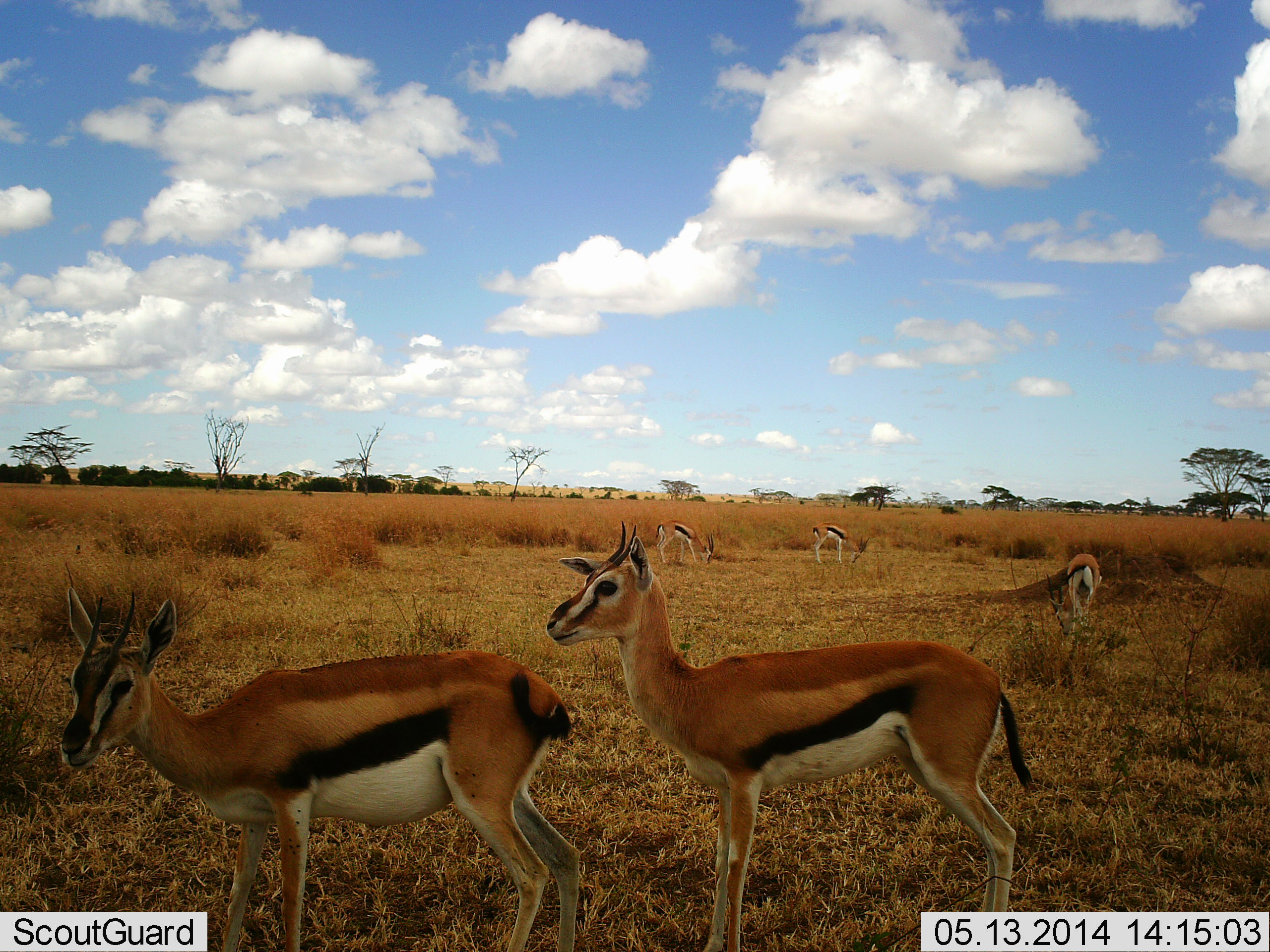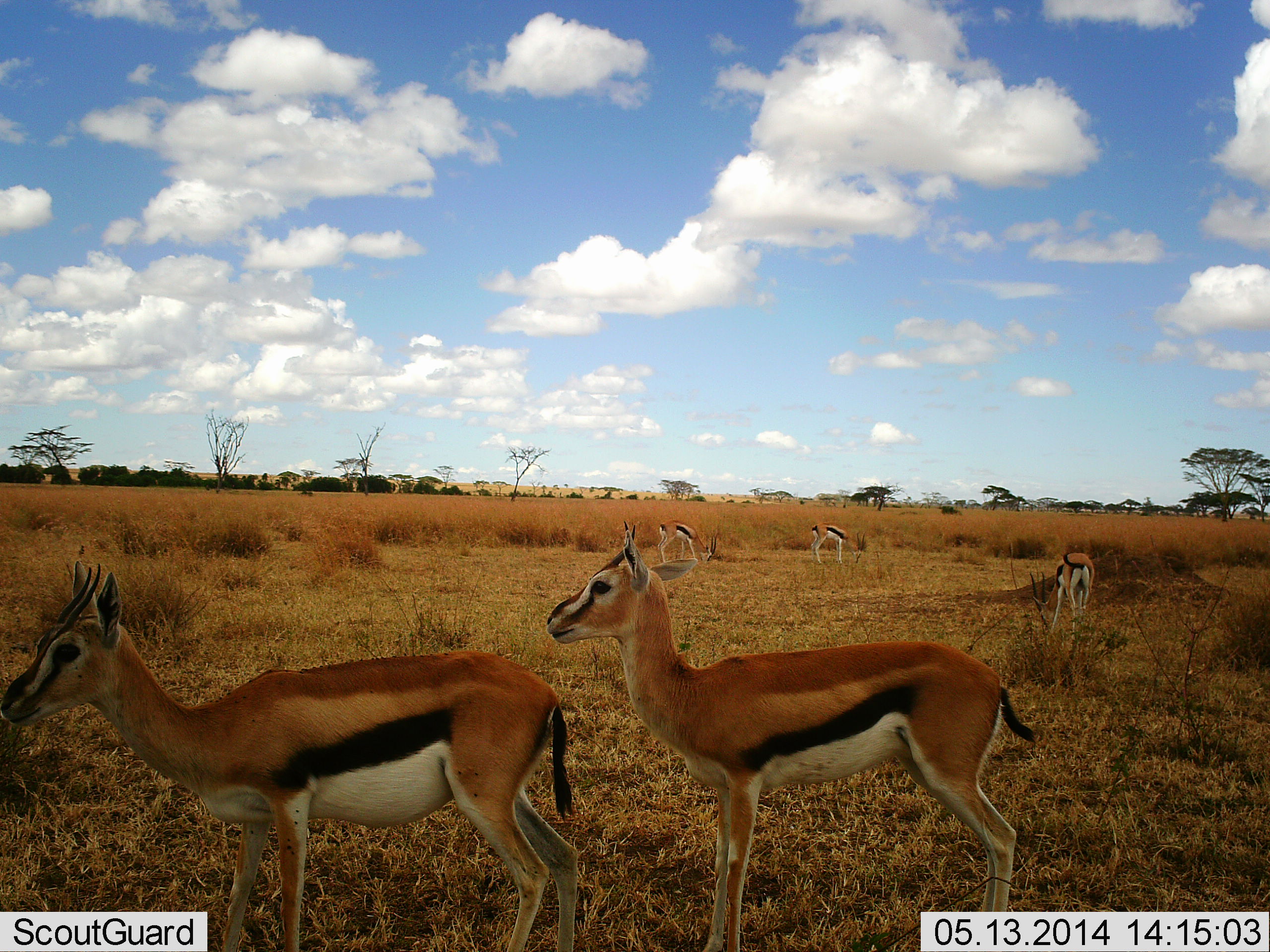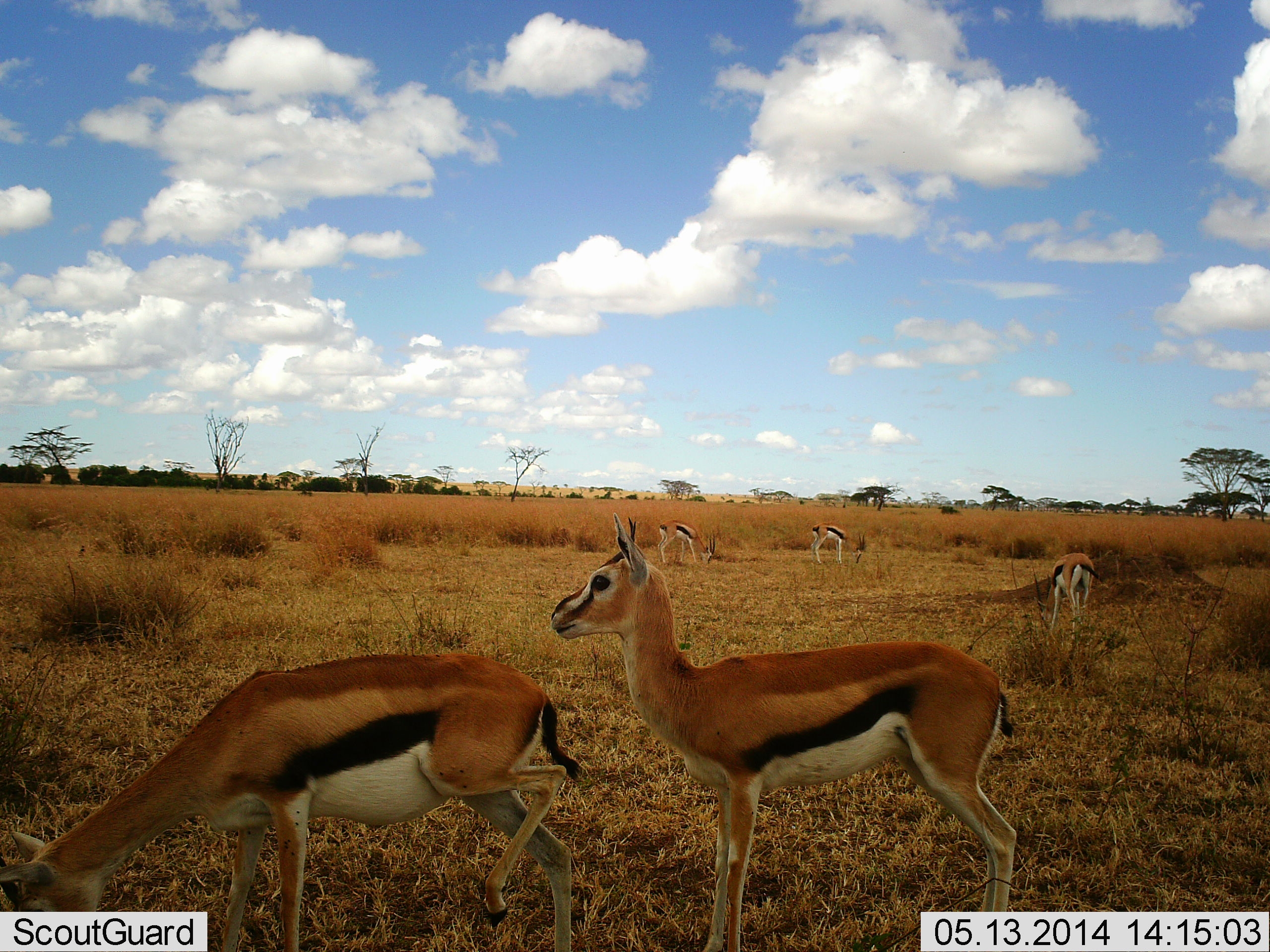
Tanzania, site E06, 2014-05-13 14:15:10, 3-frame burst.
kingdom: Animalia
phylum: Chordata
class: Mammalia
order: Artiodactyla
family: Bovidae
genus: Eudorcas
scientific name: Eudorcas thomsonii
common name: thomson's gazelle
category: gazellethomsons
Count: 5.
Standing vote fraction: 100%.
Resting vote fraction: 0%.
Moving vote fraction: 0%.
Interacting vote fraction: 0%.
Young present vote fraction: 0%.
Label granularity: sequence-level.